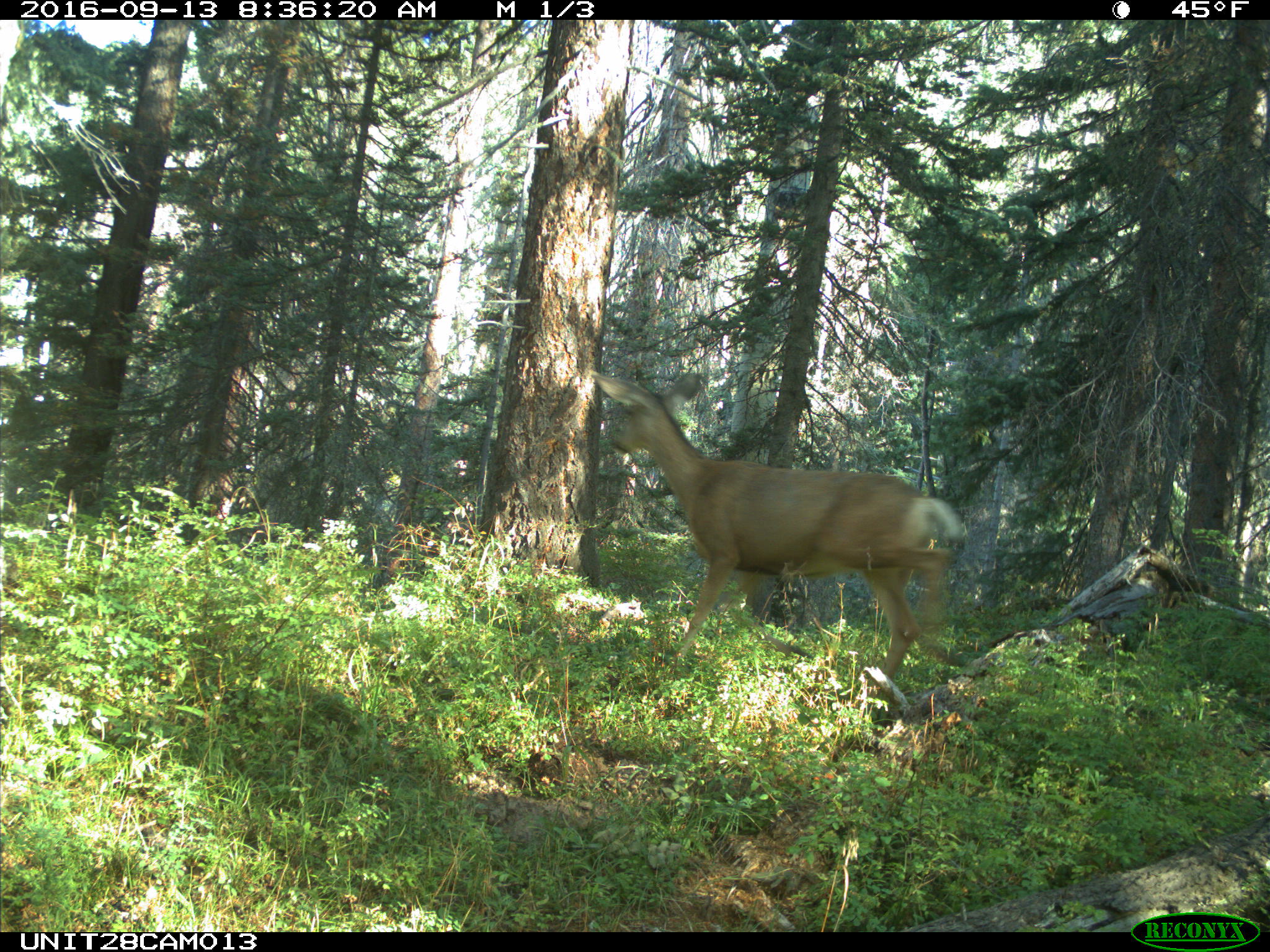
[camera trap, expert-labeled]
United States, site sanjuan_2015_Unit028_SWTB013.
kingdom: Animalia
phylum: Chordata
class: Mammalia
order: Artiodactyla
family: Cervidae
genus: Odocoileus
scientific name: Odocoileus hemionus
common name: mule deer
Odocoileus hemionus (mule deer).